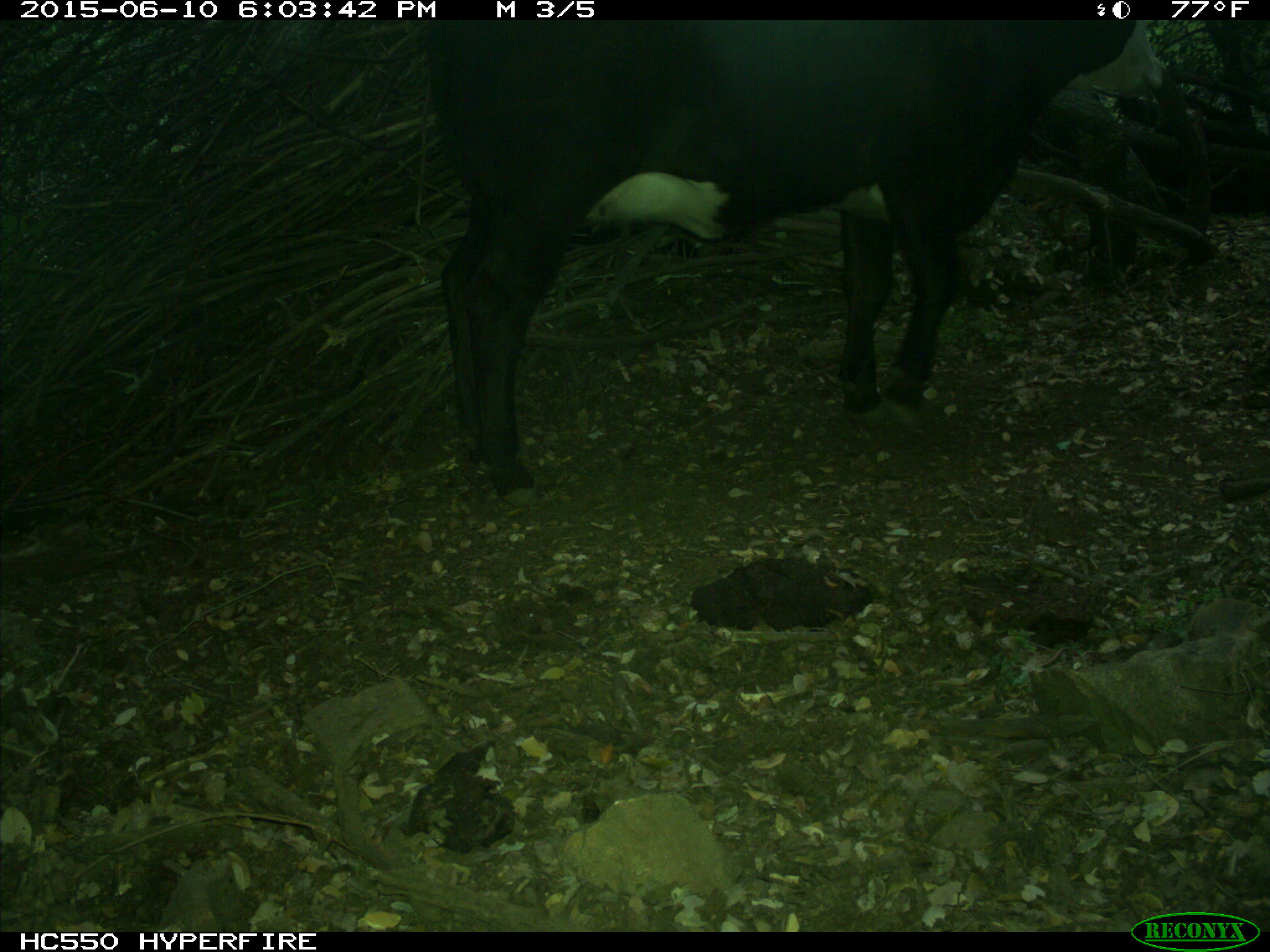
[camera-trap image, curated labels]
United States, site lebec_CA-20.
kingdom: Animalia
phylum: Chordata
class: Mammalia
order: Artiodactyla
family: Bovidae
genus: Bos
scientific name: Bos taurus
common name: domestic cow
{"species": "Bos taurus (domestic cow)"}